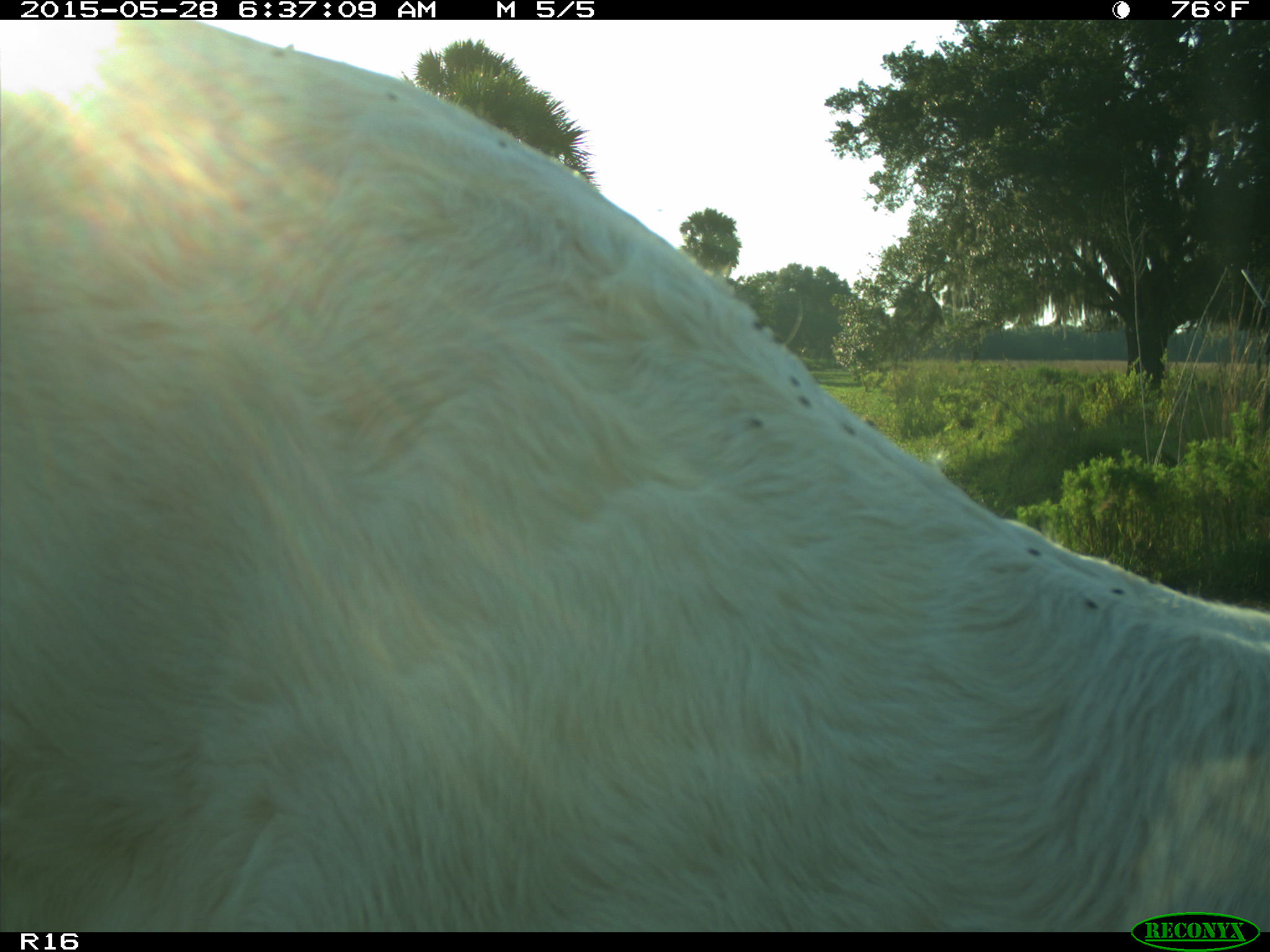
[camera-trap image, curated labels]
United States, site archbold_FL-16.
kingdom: Animalia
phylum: Chordata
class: Mammalia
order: Artiodactyla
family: Bovidae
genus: Bos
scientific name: Bos taurus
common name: domestic cow